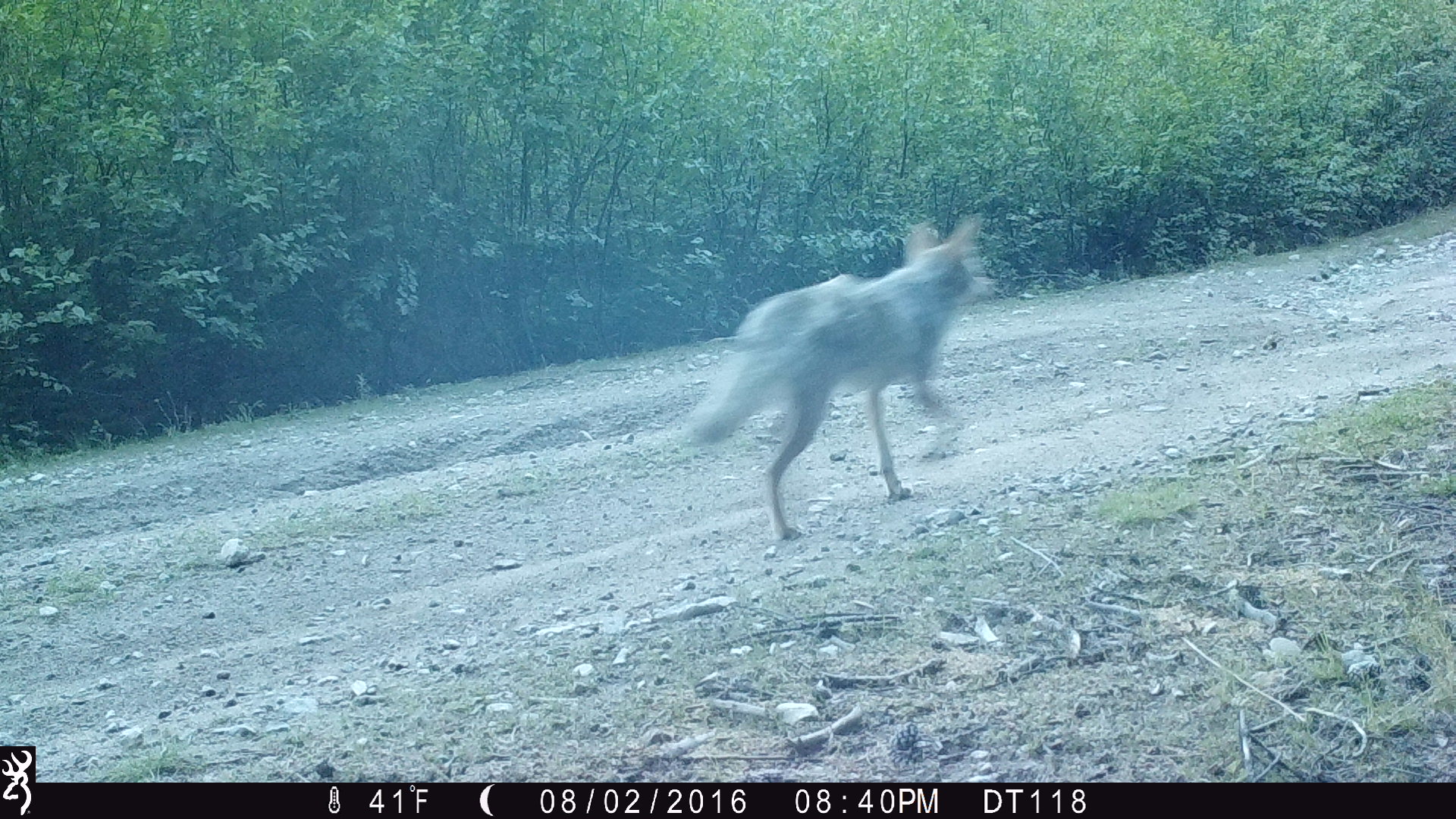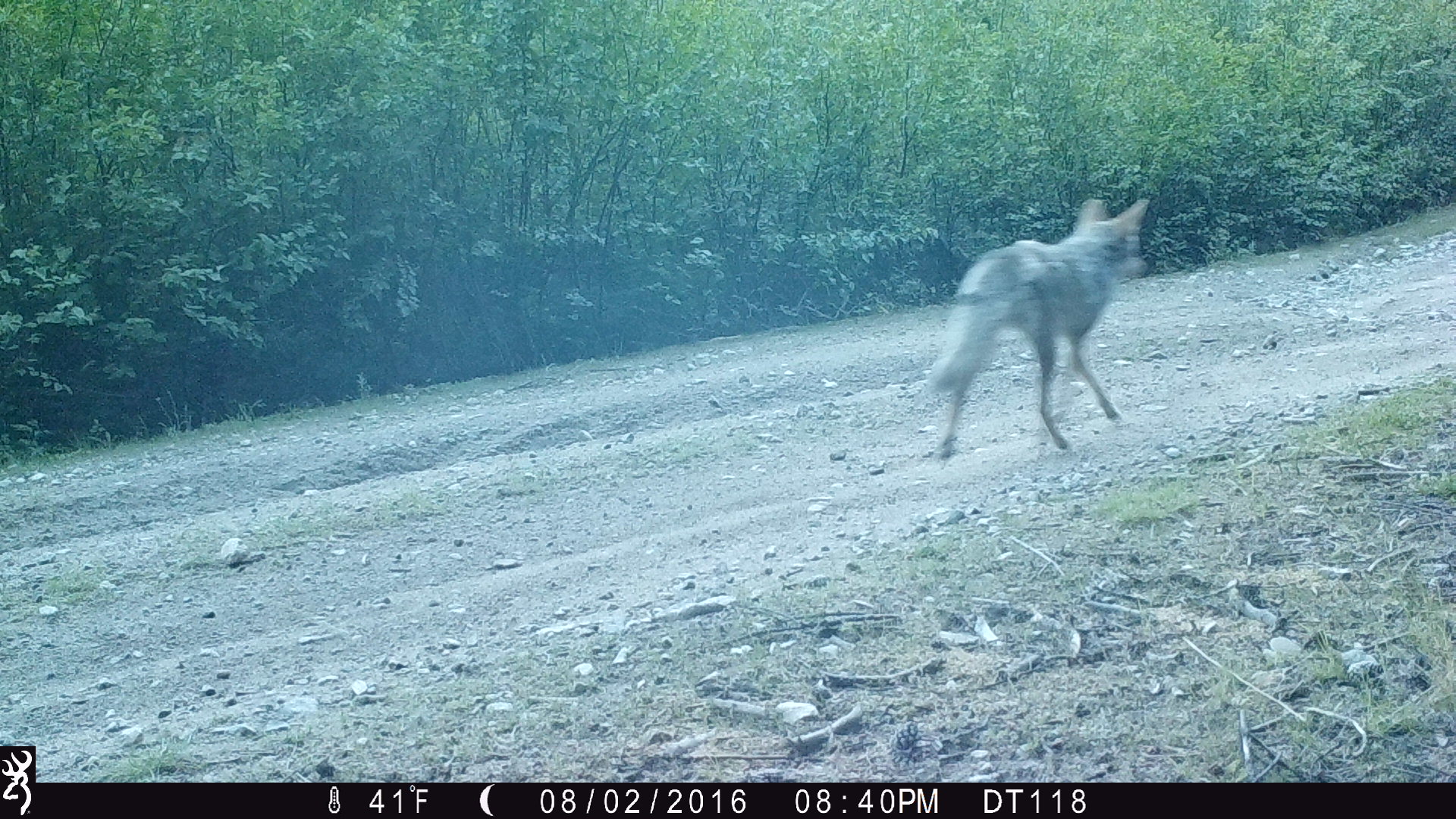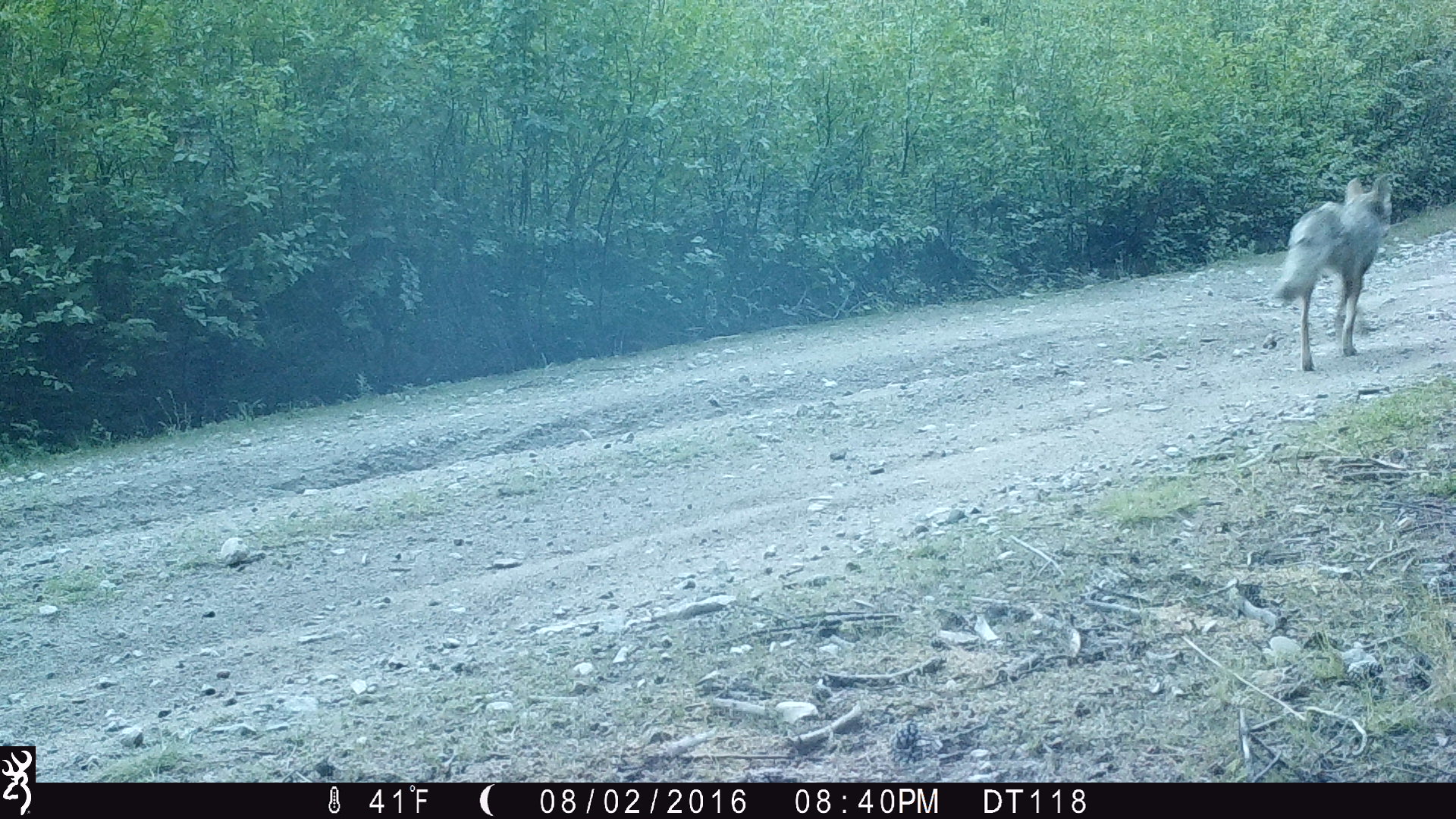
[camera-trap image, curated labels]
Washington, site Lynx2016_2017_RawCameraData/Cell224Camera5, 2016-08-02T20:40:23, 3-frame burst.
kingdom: Animalia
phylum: Chordata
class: Mammalia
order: Carnivora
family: Canidae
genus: Canis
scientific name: Canis latrans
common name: coyote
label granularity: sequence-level